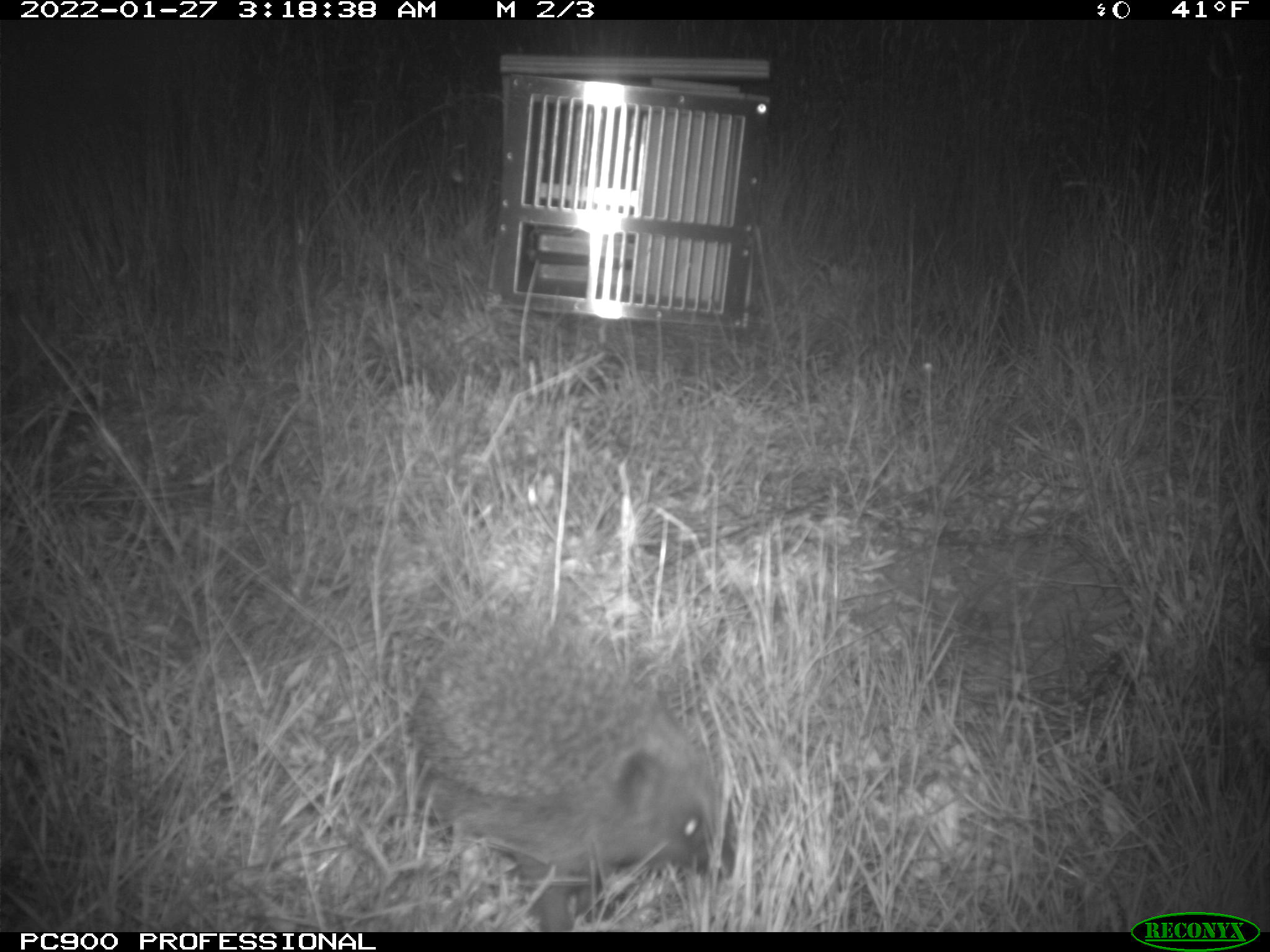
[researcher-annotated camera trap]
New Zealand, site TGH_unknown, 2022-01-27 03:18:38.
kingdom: Animalia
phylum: Chordata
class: Mammalia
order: Eulipotyphla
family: Erinaceidae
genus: Erinaceus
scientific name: Erinaceus europaeus europaeus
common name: european hedgehog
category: hedgehog